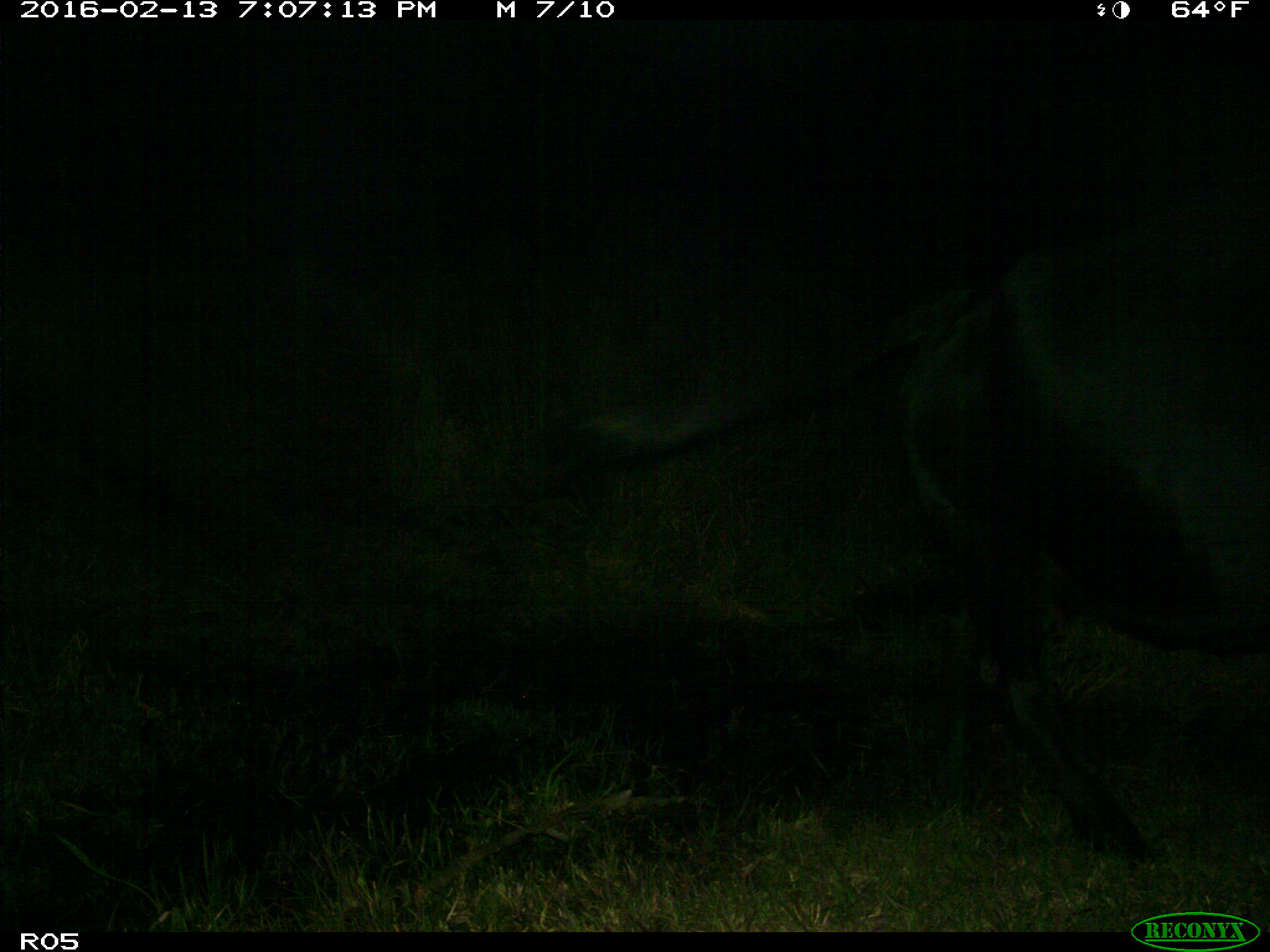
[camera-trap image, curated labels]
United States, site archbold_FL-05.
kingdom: Animalia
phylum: Chordata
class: Mammalia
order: Artiodactyla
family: Bovidae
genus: Bos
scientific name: Bos taurus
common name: domestic cow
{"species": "Bos taurus (domestic cow)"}